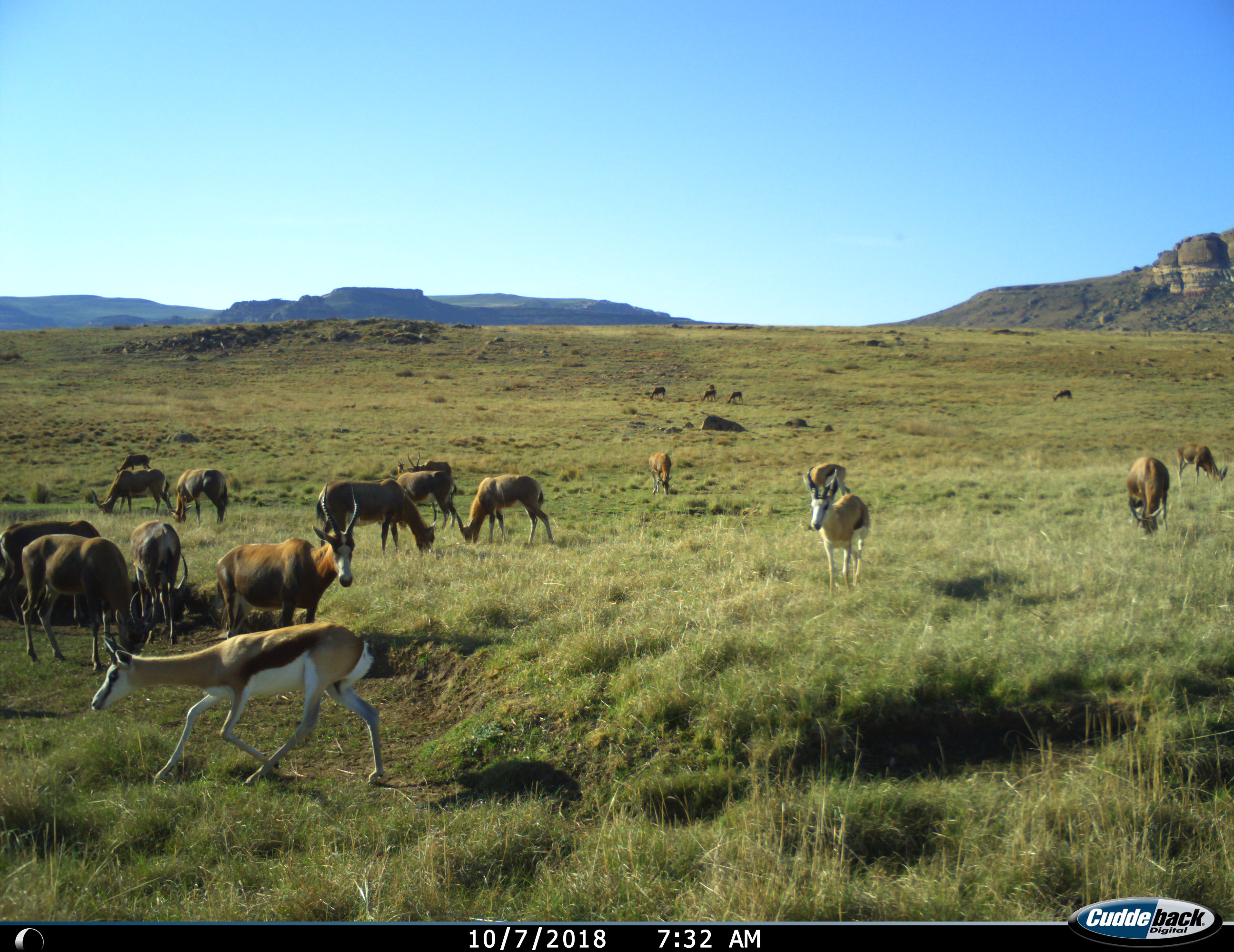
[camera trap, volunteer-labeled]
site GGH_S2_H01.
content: unidentified animal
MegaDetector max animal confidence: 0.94